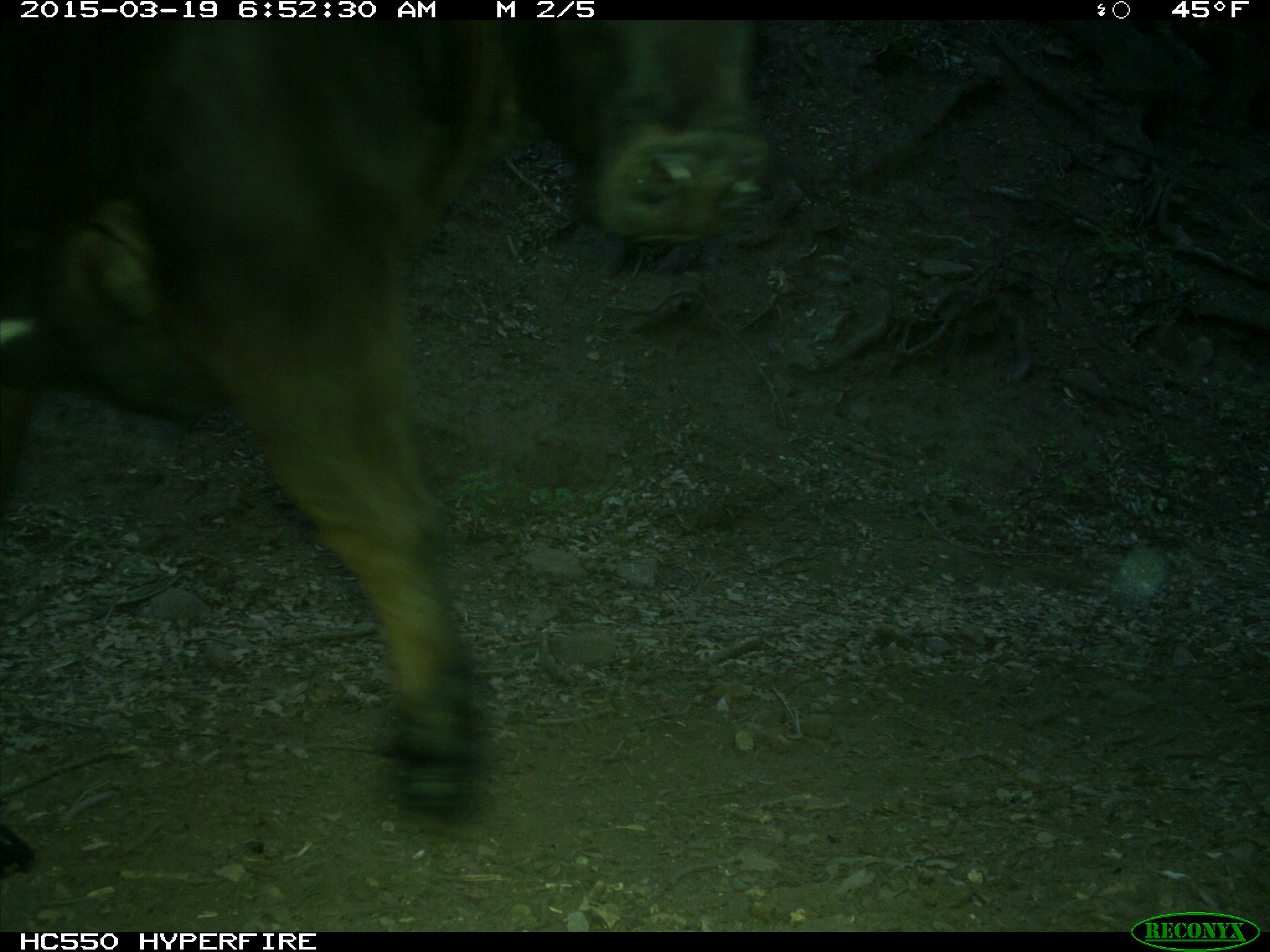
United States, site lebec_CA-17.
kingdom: Animalia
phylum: Chordata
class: Mammalia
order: Artiodactyla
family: Bovidae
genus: Bos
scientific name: Bos taurus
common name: domestic cow